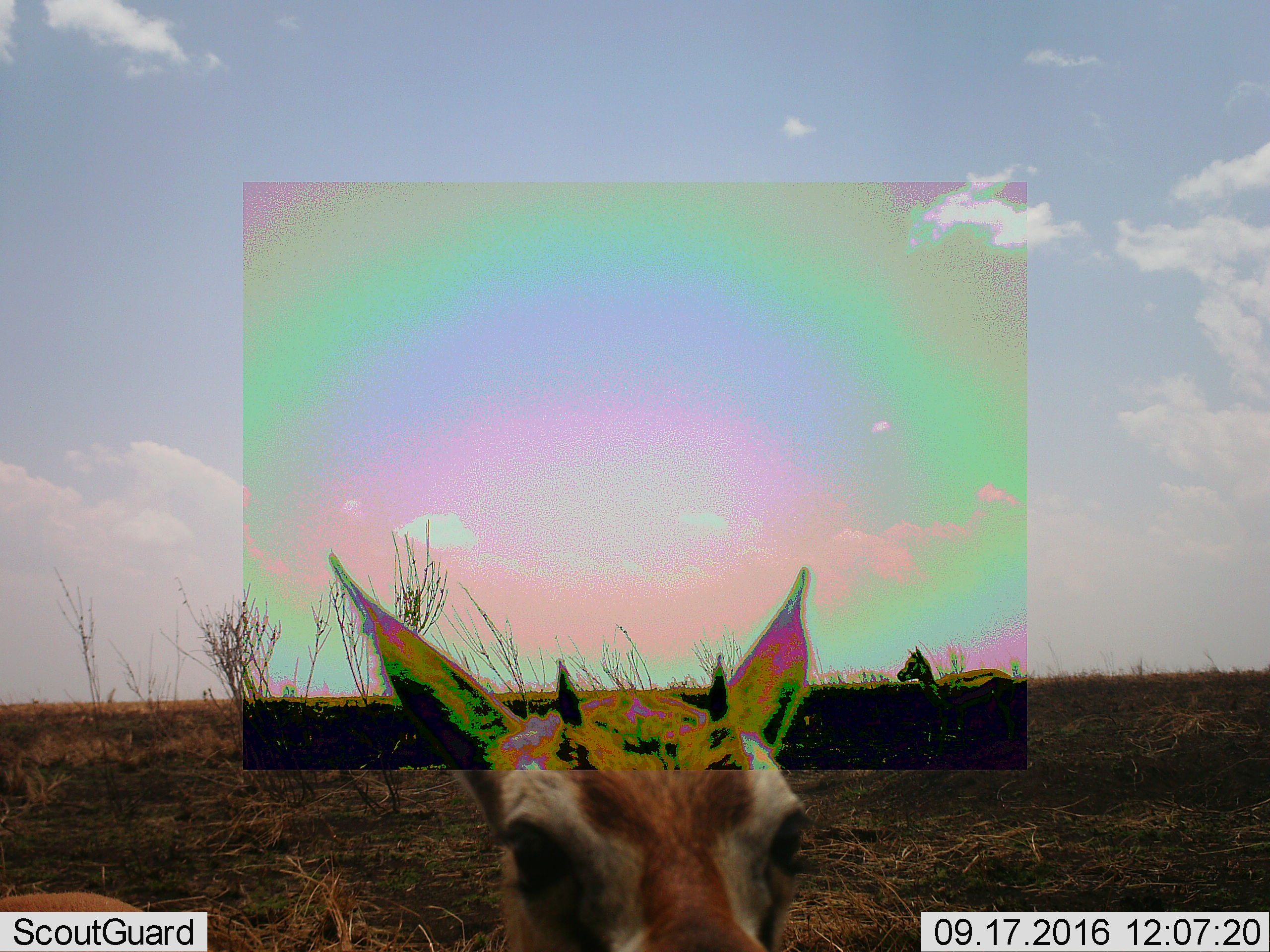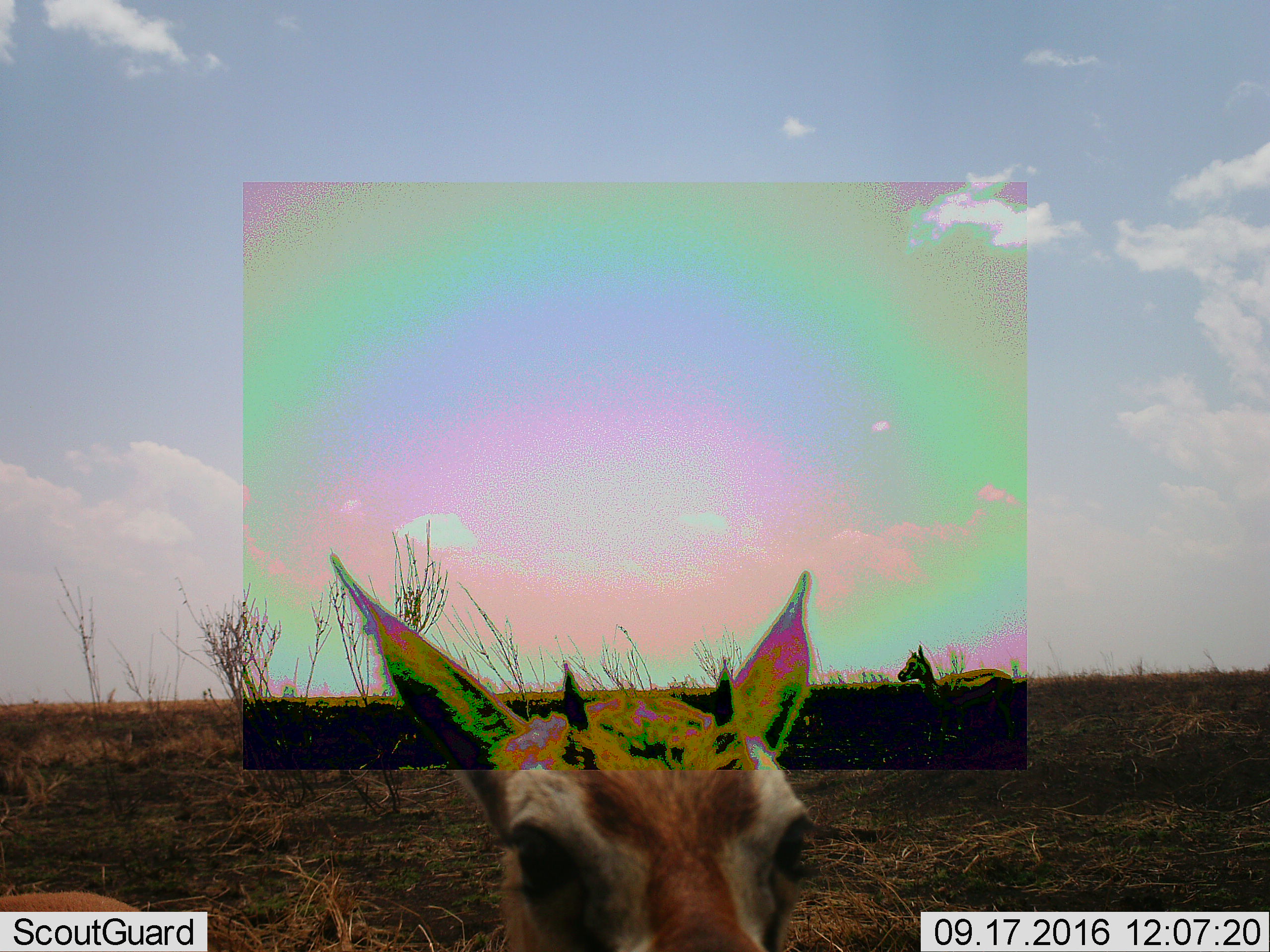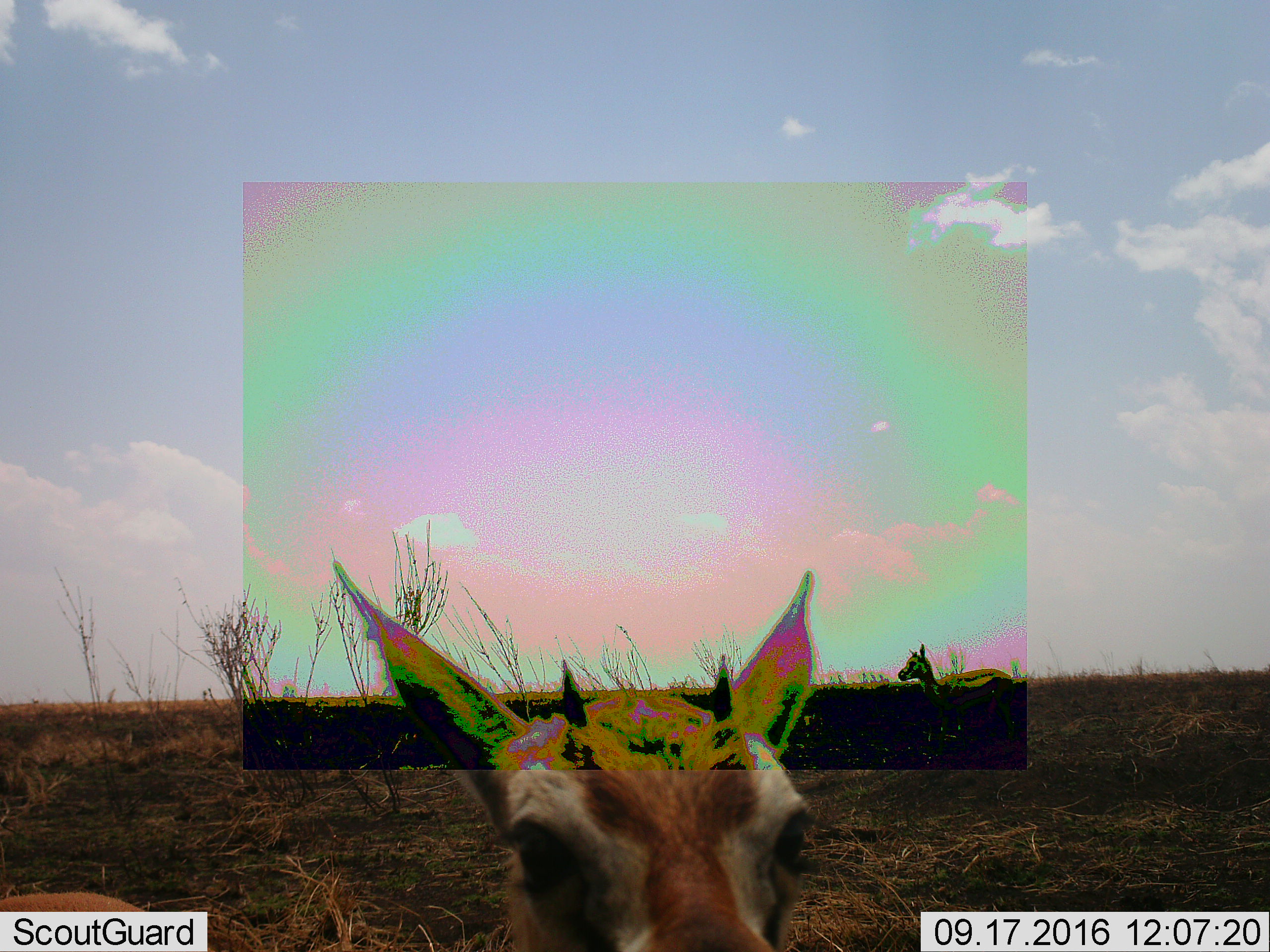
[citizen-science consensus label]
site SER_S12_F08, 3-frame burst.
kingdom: Animalia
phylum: Chordata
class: Mammalia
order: Artiodactyla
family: Bovidae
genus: Eudorcas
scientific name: Eudorcas thomsonii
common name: thomson's gazelle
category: gazellethomsons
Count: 2.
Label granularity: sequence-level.